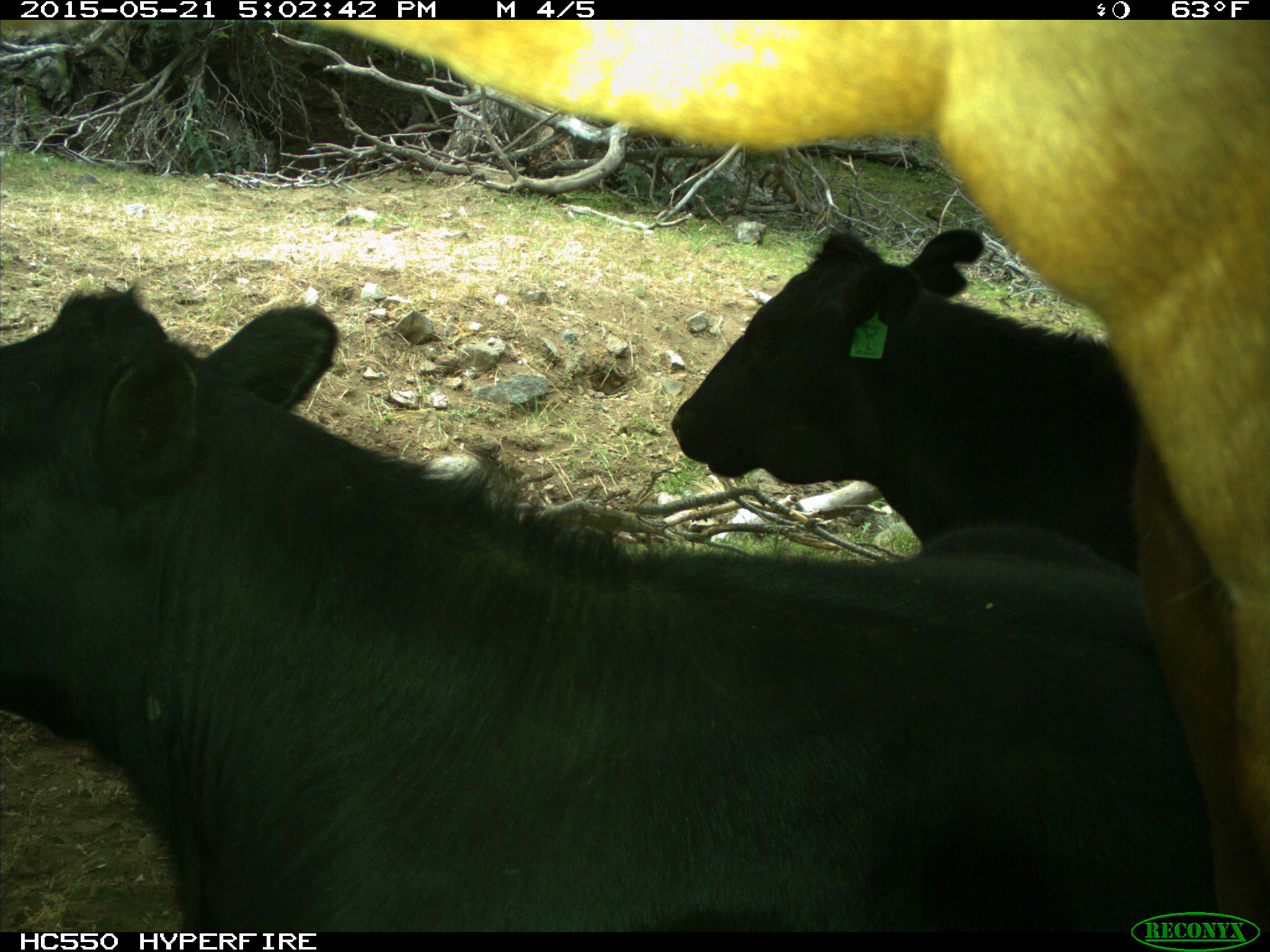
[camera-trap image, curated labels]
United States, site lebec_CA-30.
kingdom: Animalia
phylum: Chordata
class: Mammalia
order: Artiodactyla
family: Bovidae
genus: Bos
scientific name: Bos taurus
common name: domestic cow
Bos taurus (domestic cow).